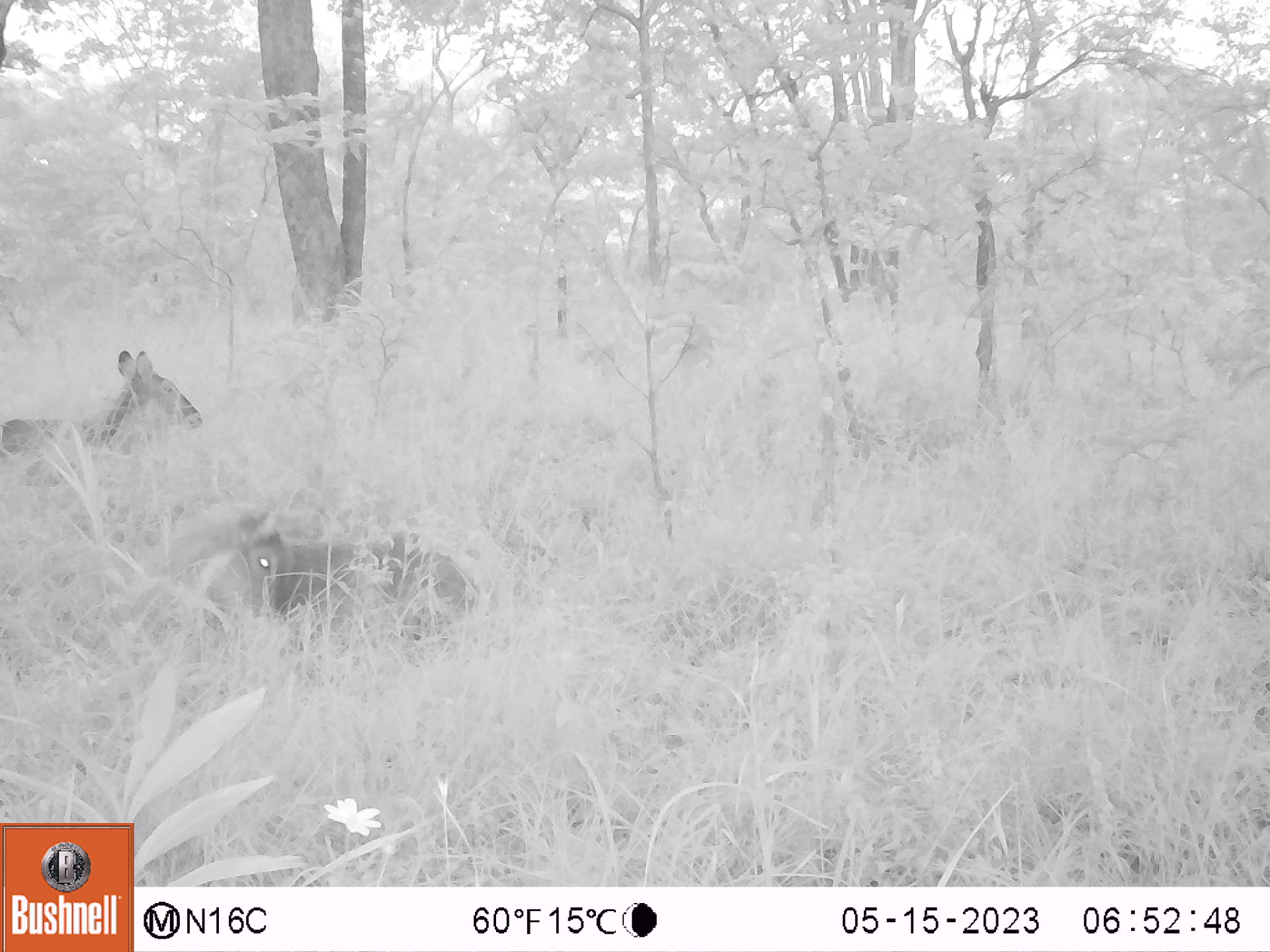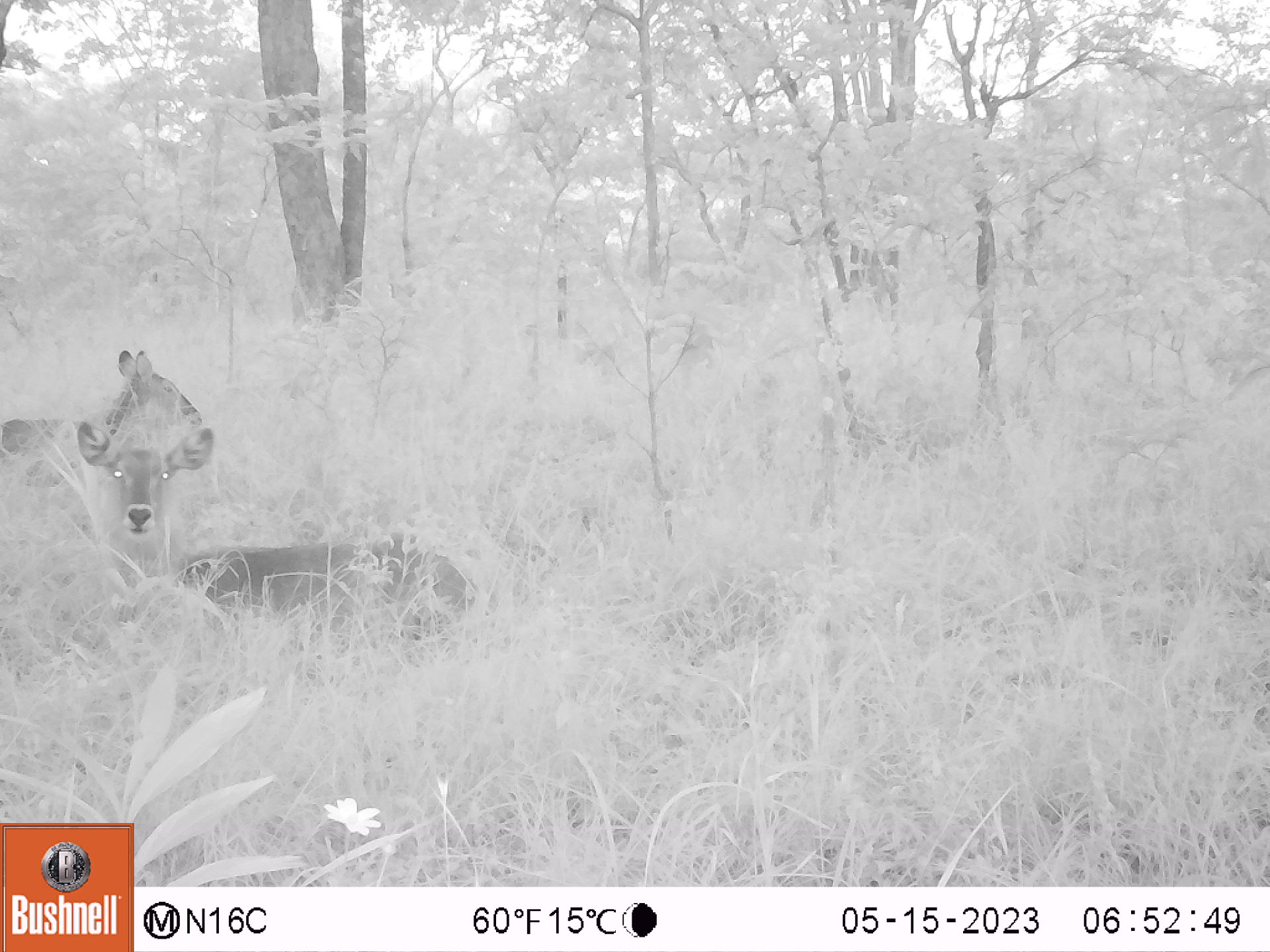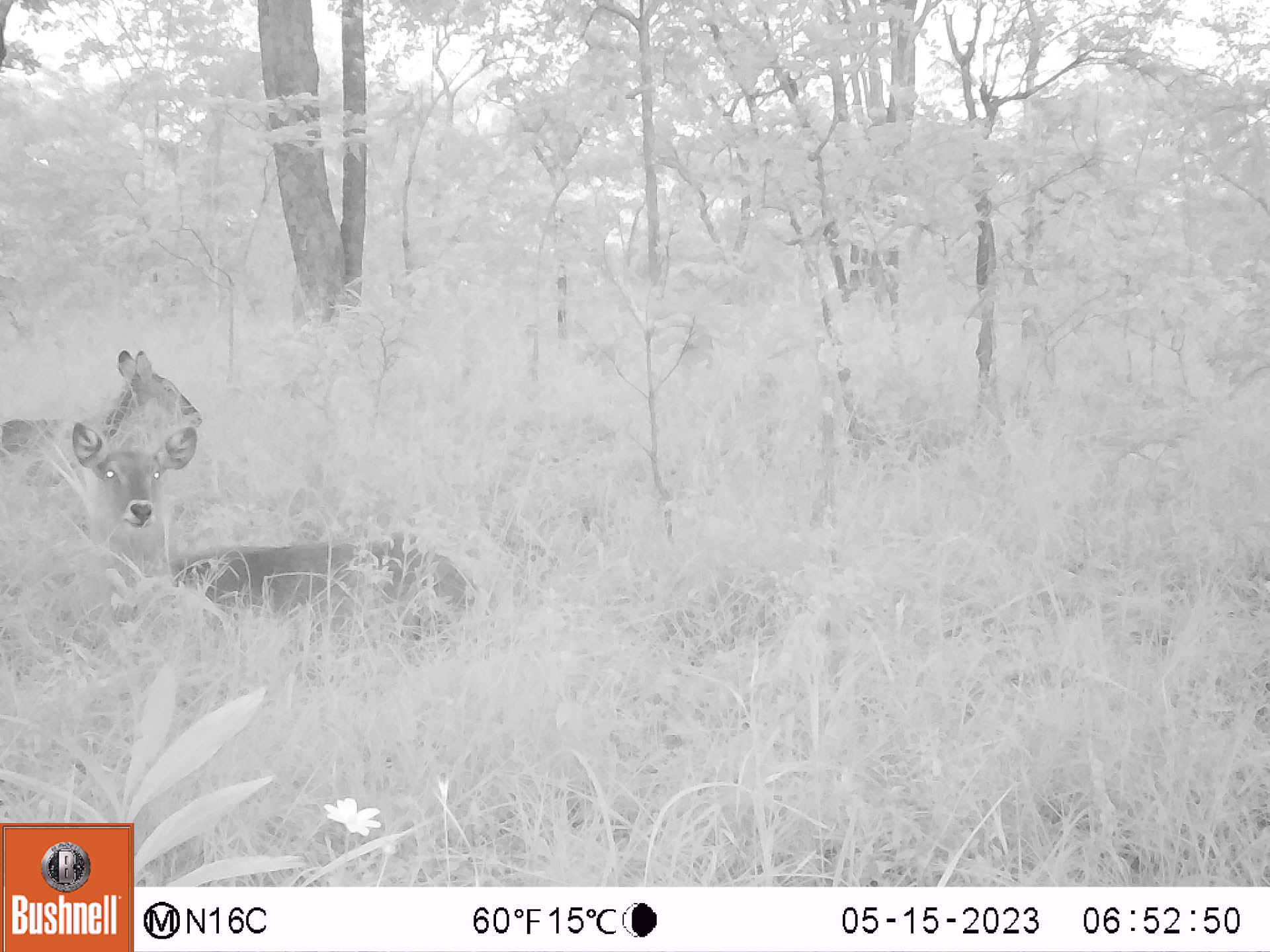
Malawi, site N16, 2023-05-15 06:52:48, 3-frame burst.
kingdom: Animalia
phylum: Chordata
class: Mammalia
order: Artiodactyla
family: Bovidae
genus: Kobus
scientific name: Kobus ellipsiprymnus ellipsiprymnus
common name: common waterbuck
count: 2